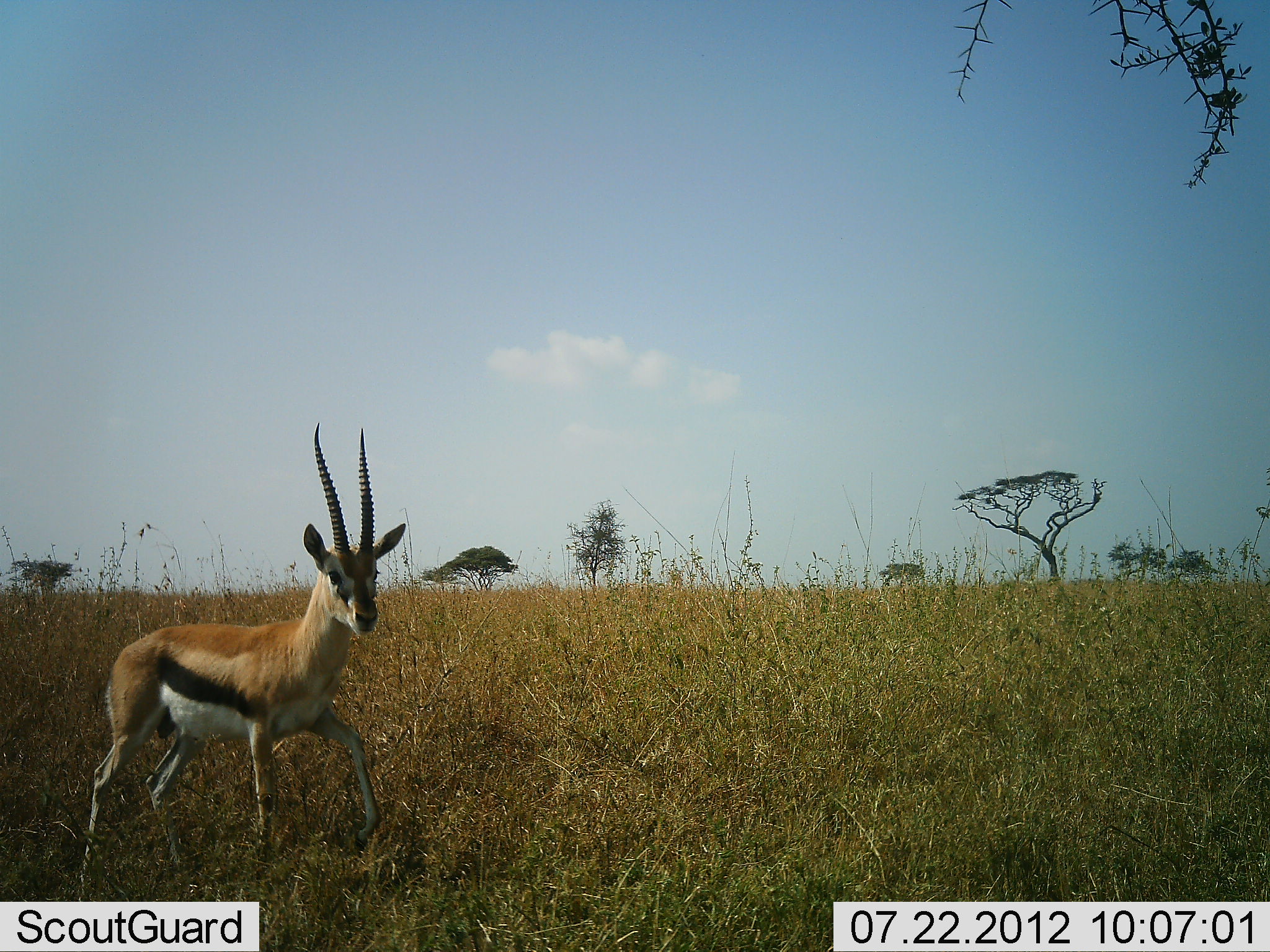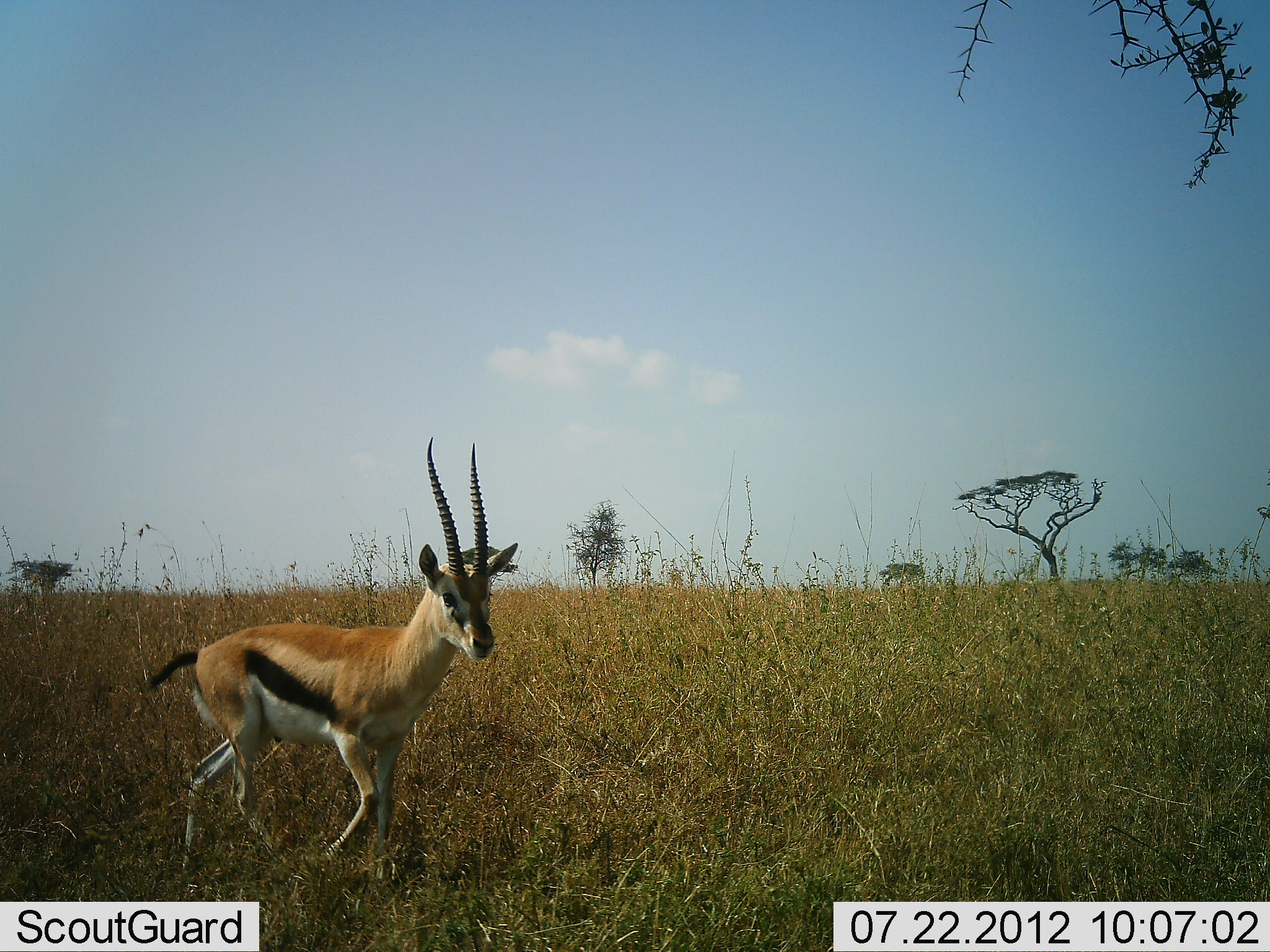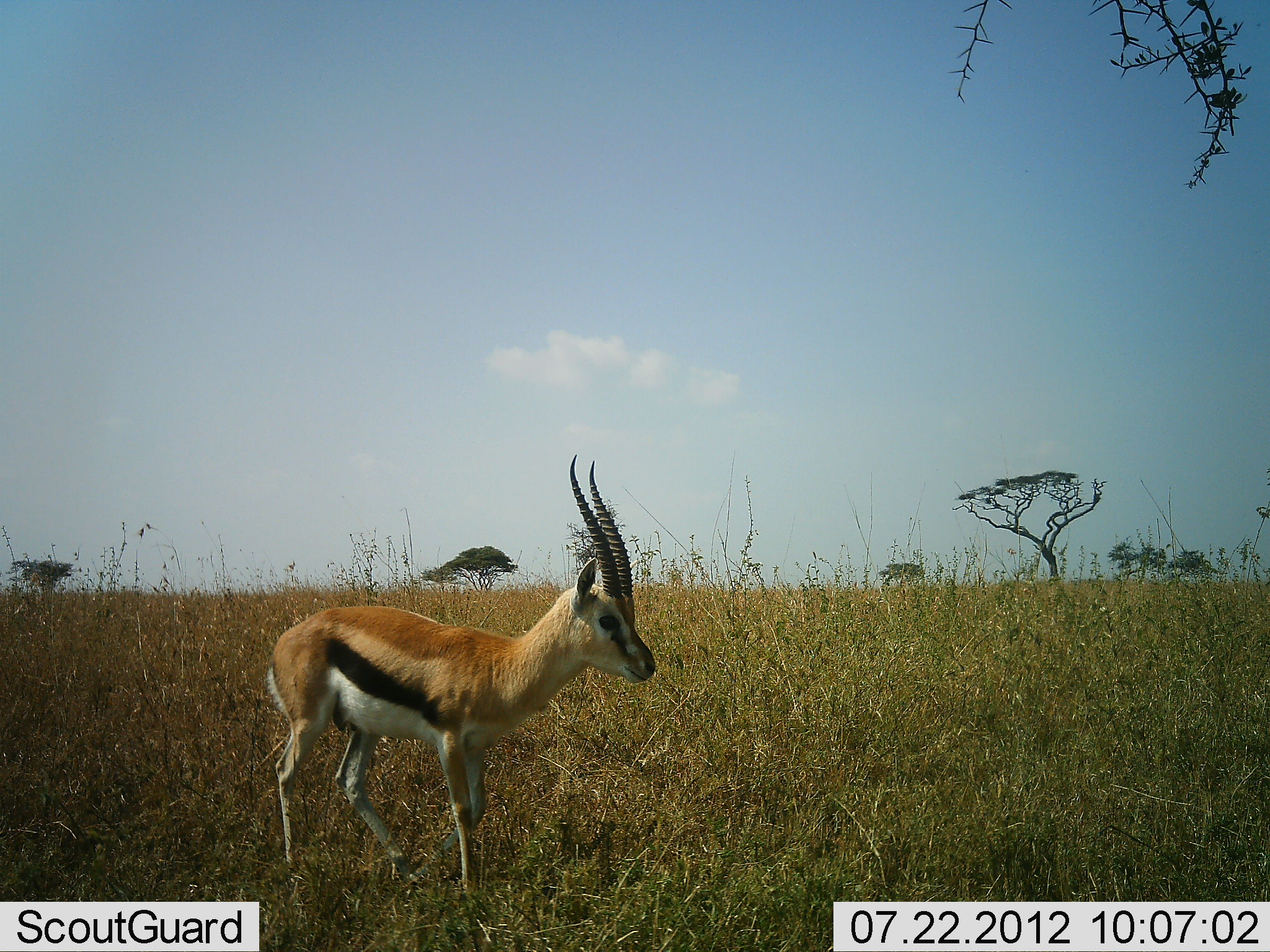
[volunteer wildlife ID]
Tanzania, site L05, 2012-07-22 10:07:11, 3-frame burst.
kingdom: Animalia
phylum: Chordata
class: Mammalia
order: Artiodactyla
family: Bovidae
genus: Eudorcas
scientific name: Eudorcas thomsonii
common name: thomson's gazelle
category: gazellethomsons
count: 1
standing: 0%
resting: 0%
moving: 100%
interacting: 0%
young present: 0%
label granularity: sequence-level